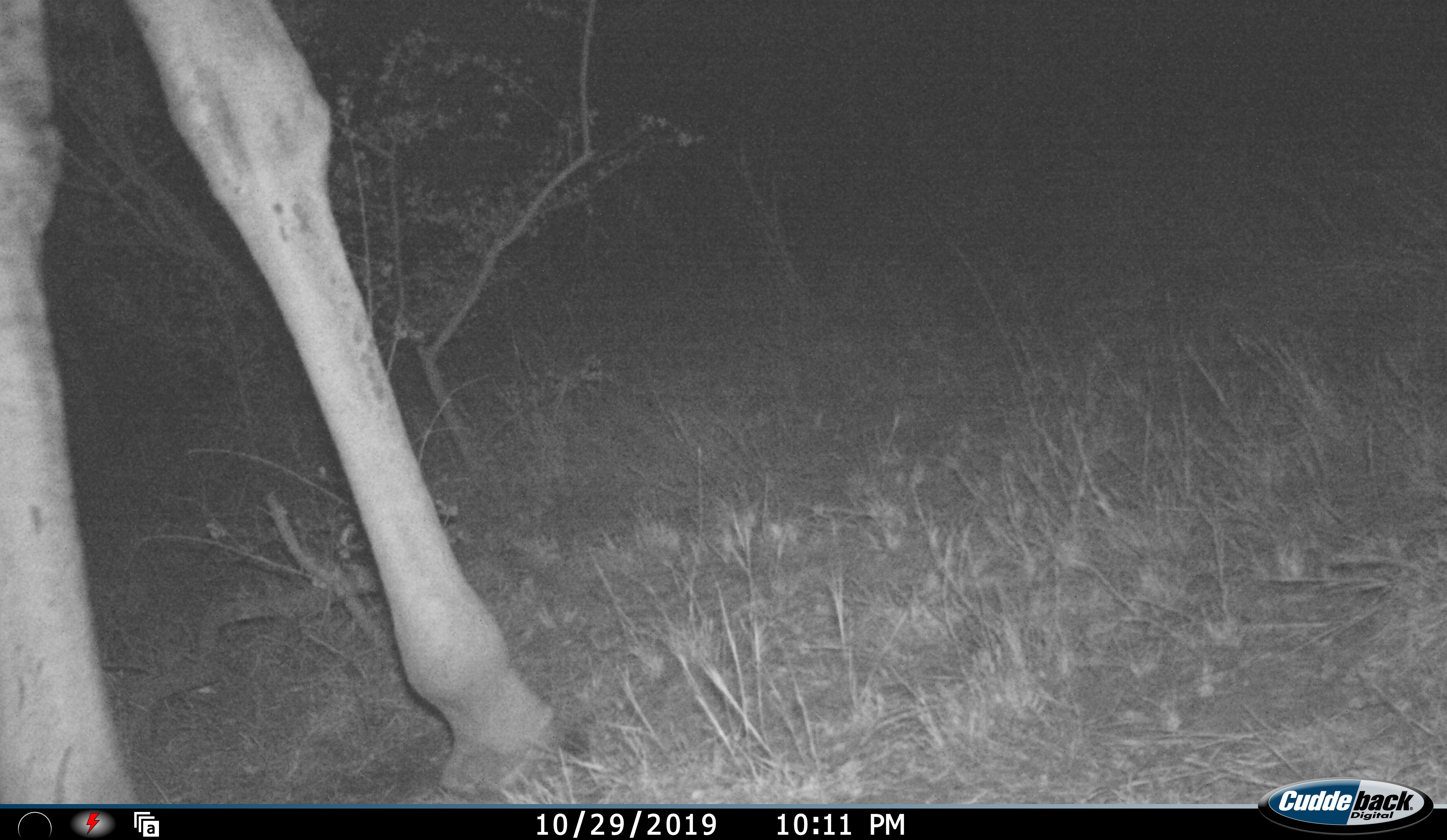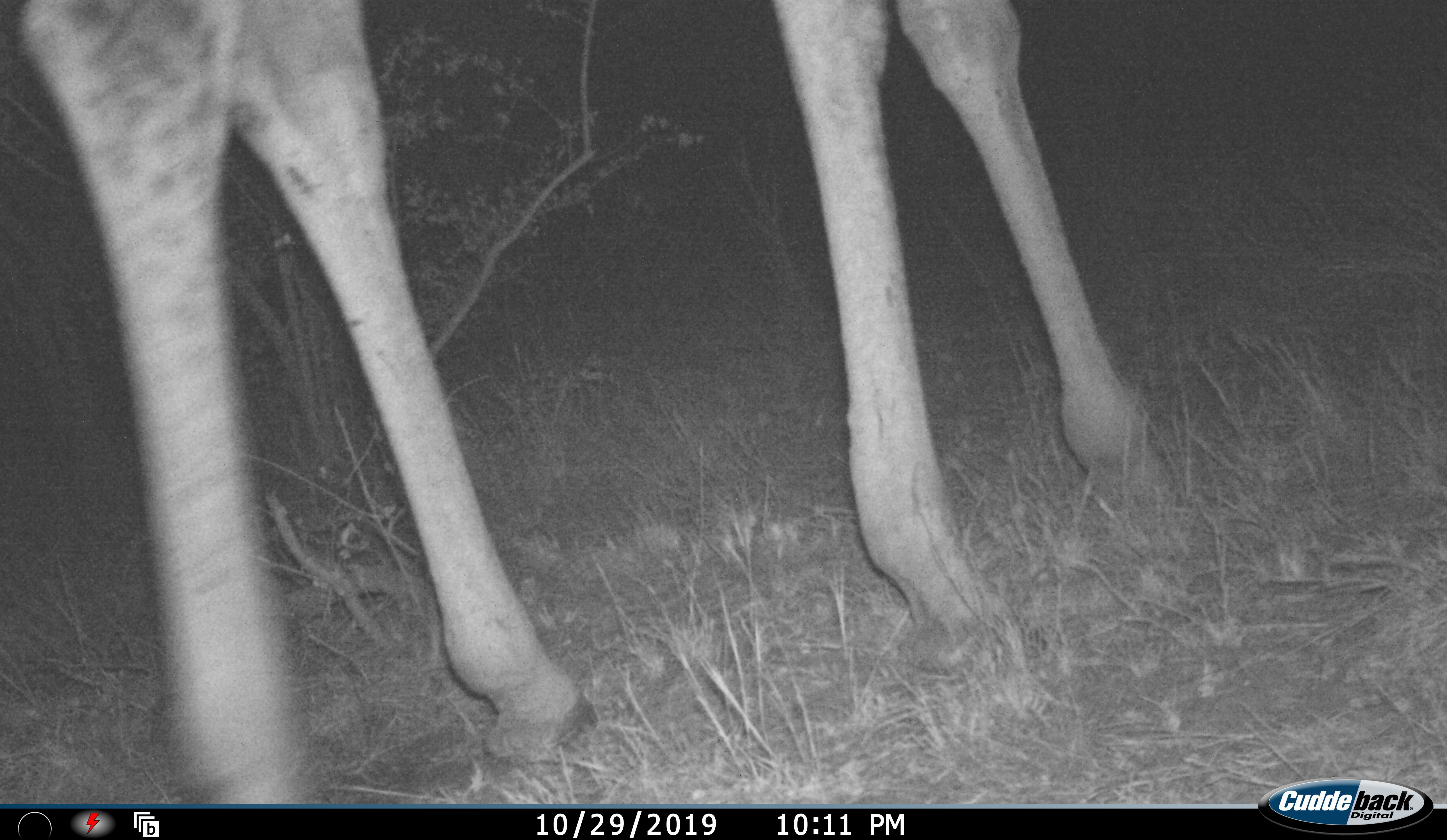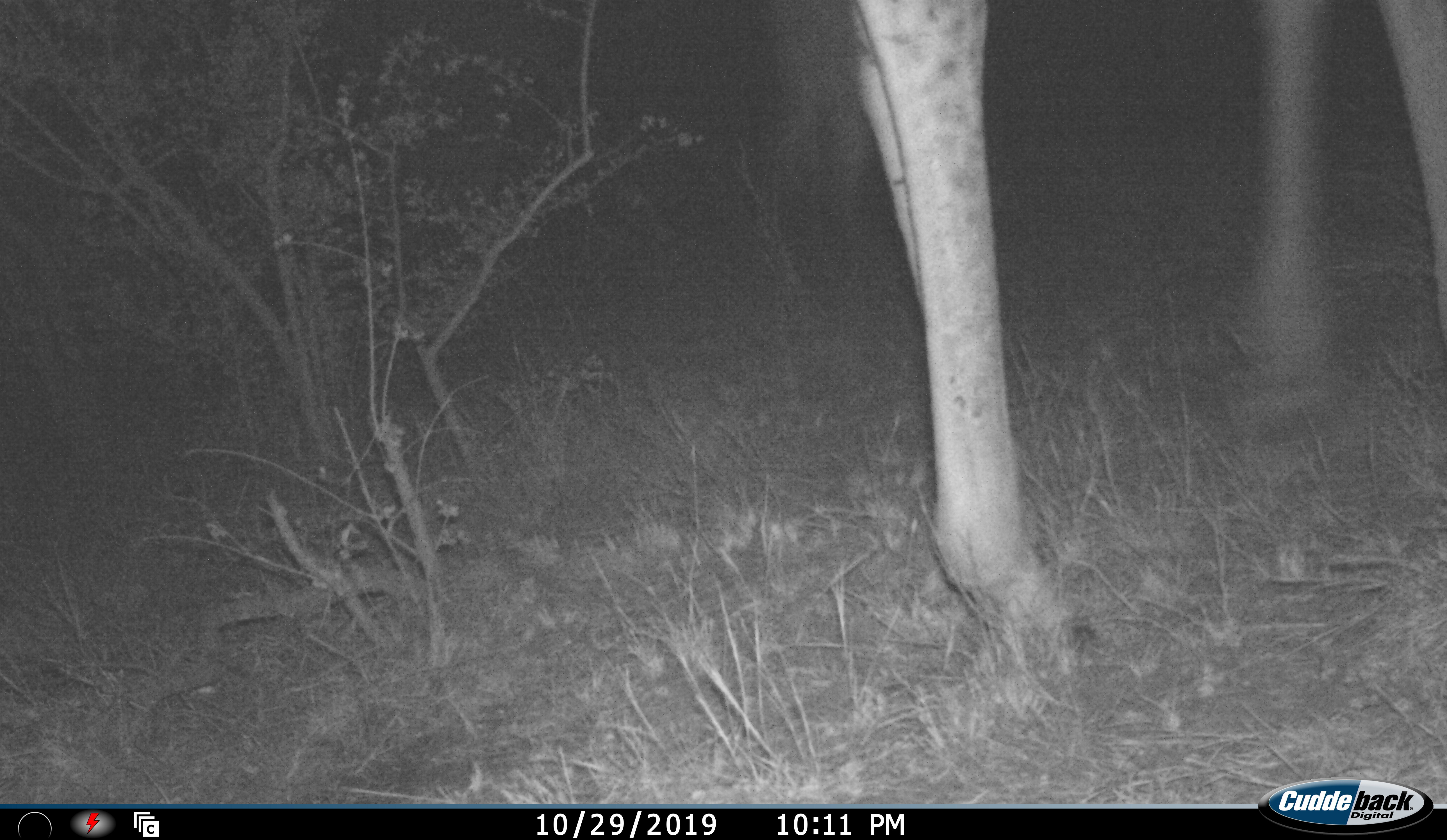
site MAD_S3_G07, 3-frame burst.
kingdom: Animalia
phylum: Chordata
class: Mammalia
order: Artiodactyla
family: Giraffidae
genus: Giraffa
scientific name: Giraffa camelopardalis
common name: giraffe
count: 1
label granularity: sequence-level